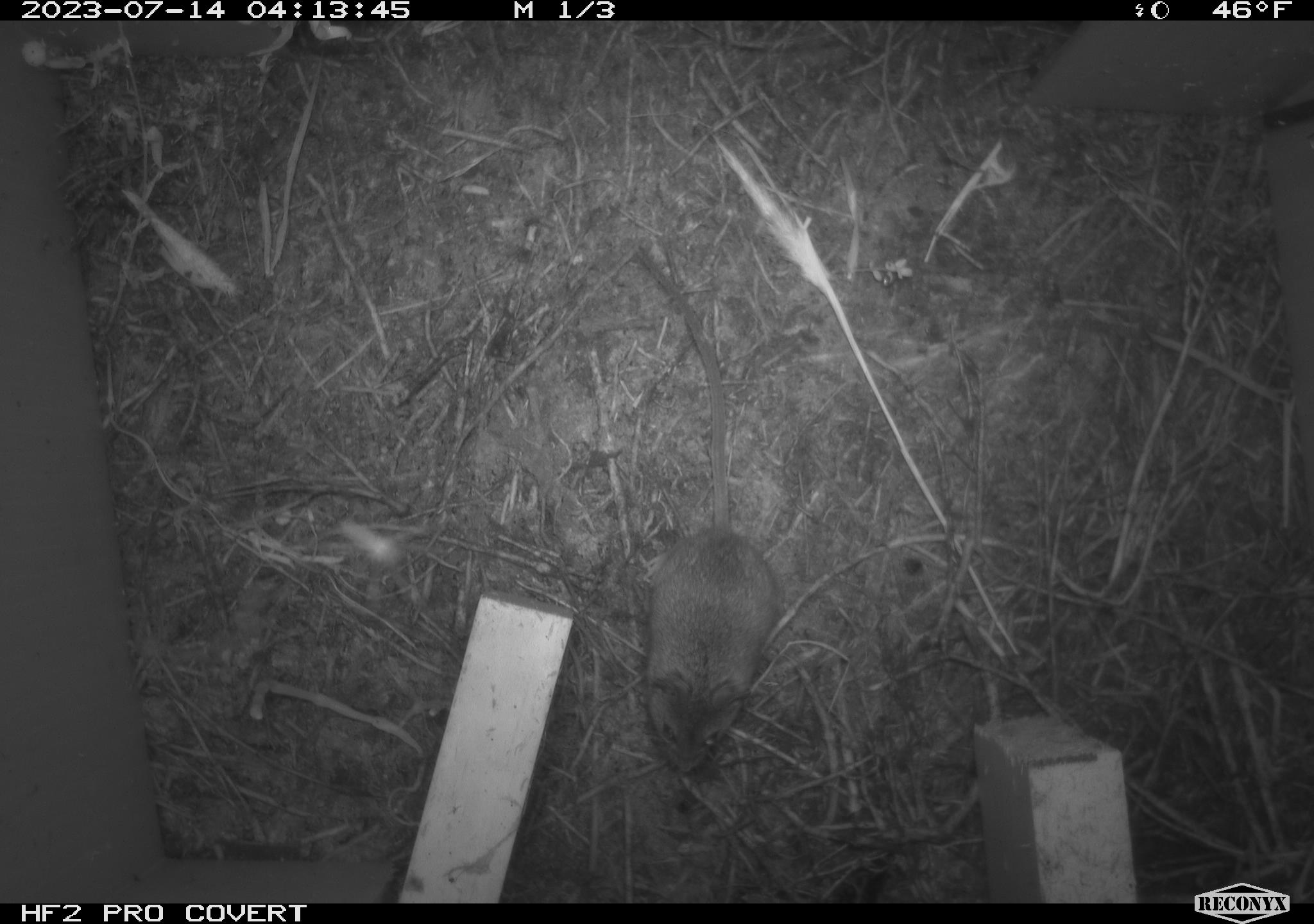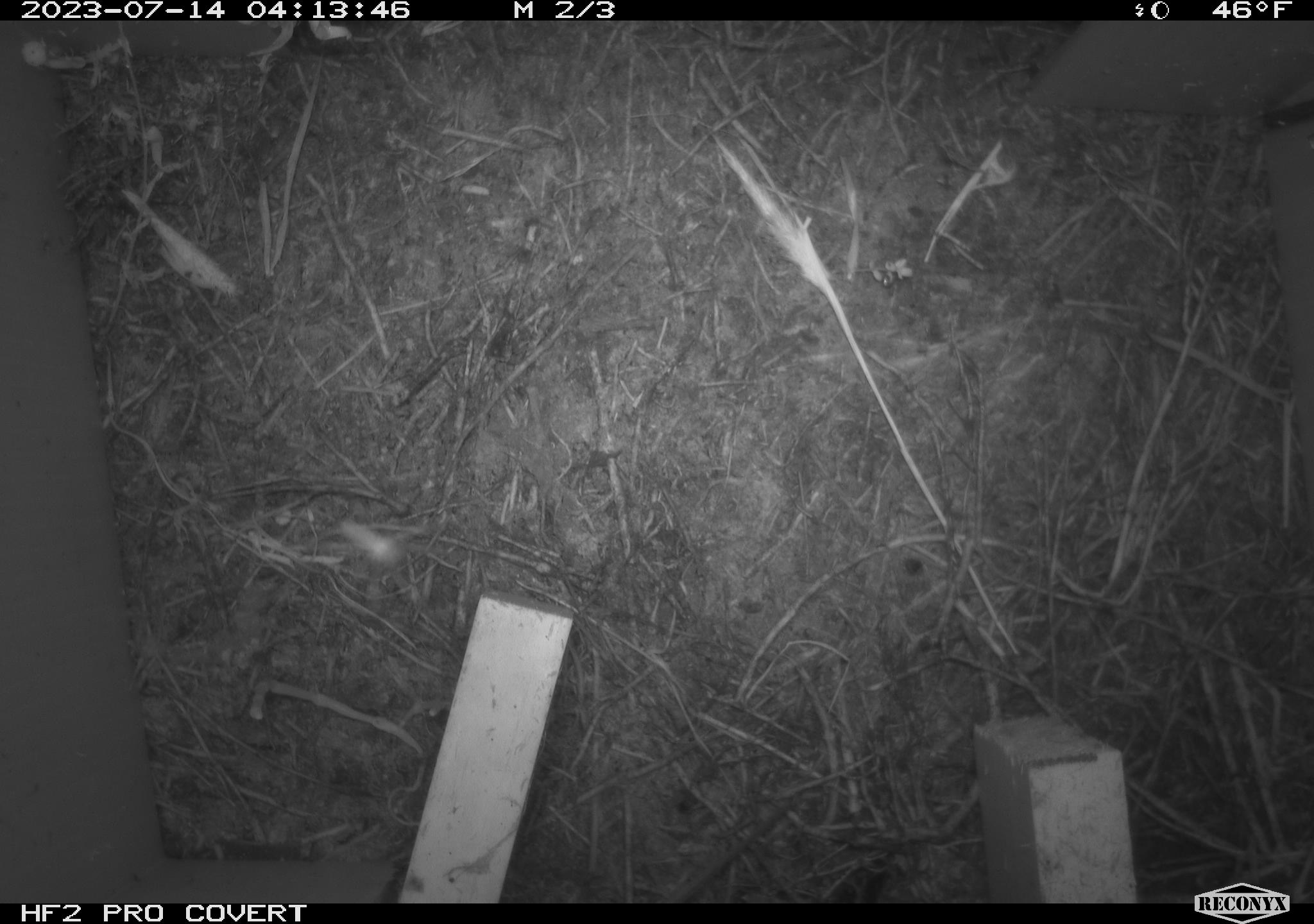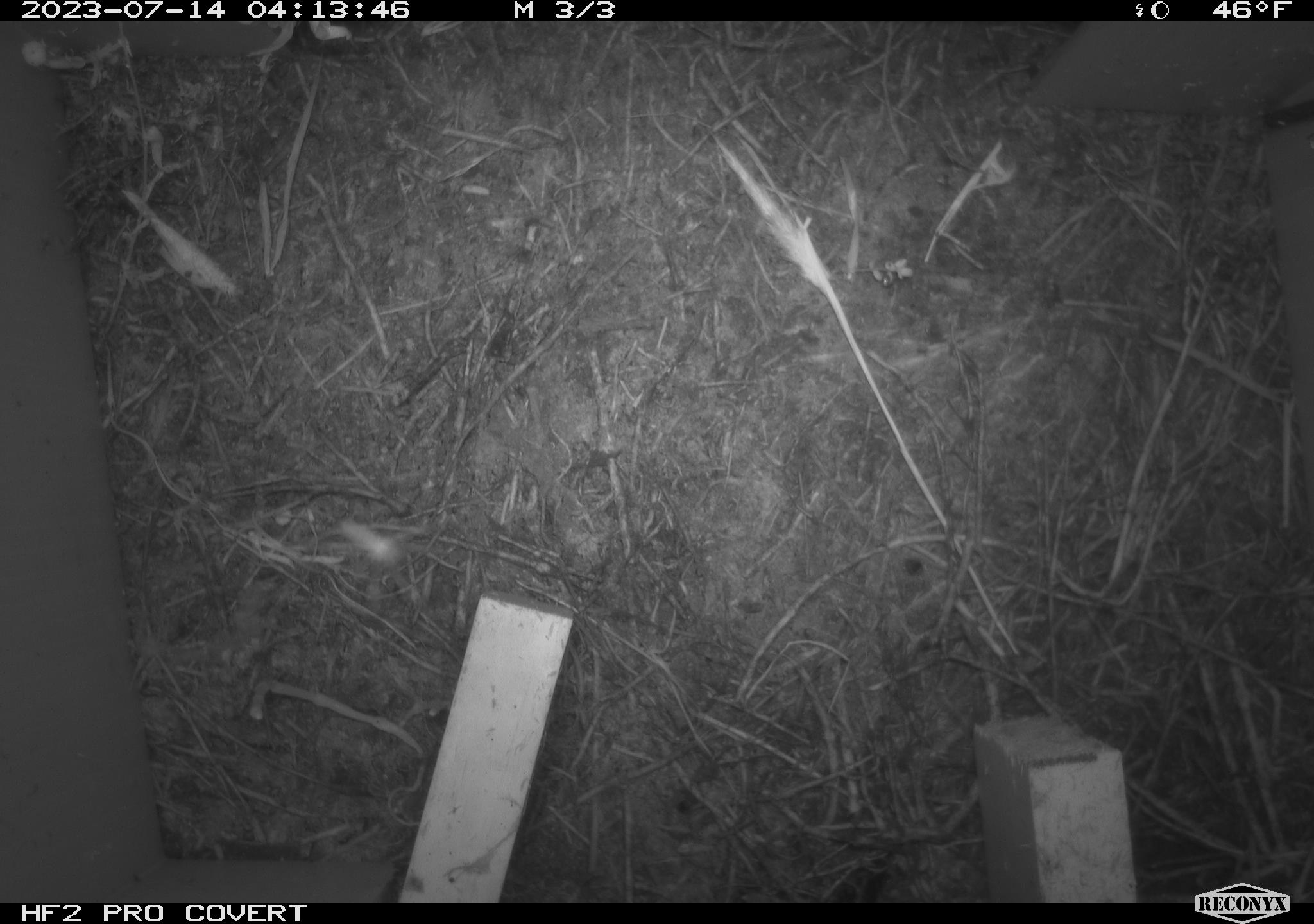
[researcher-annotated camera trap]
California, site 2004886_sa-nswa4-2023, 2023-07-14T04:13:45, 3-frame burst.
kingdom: Animalia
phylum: Chordata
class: Mammalia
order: Rodentia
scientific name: Rodentia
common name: mouse species